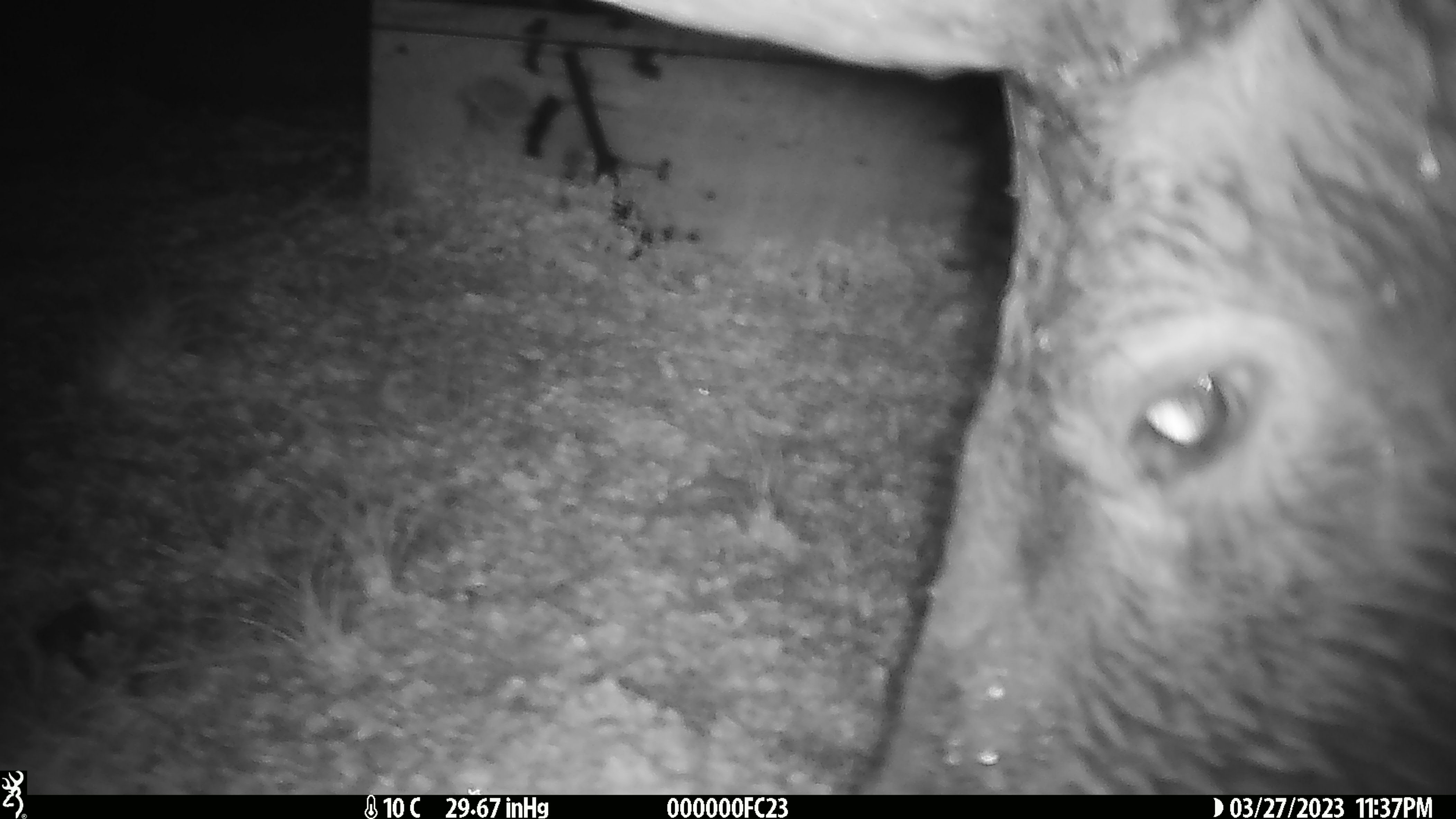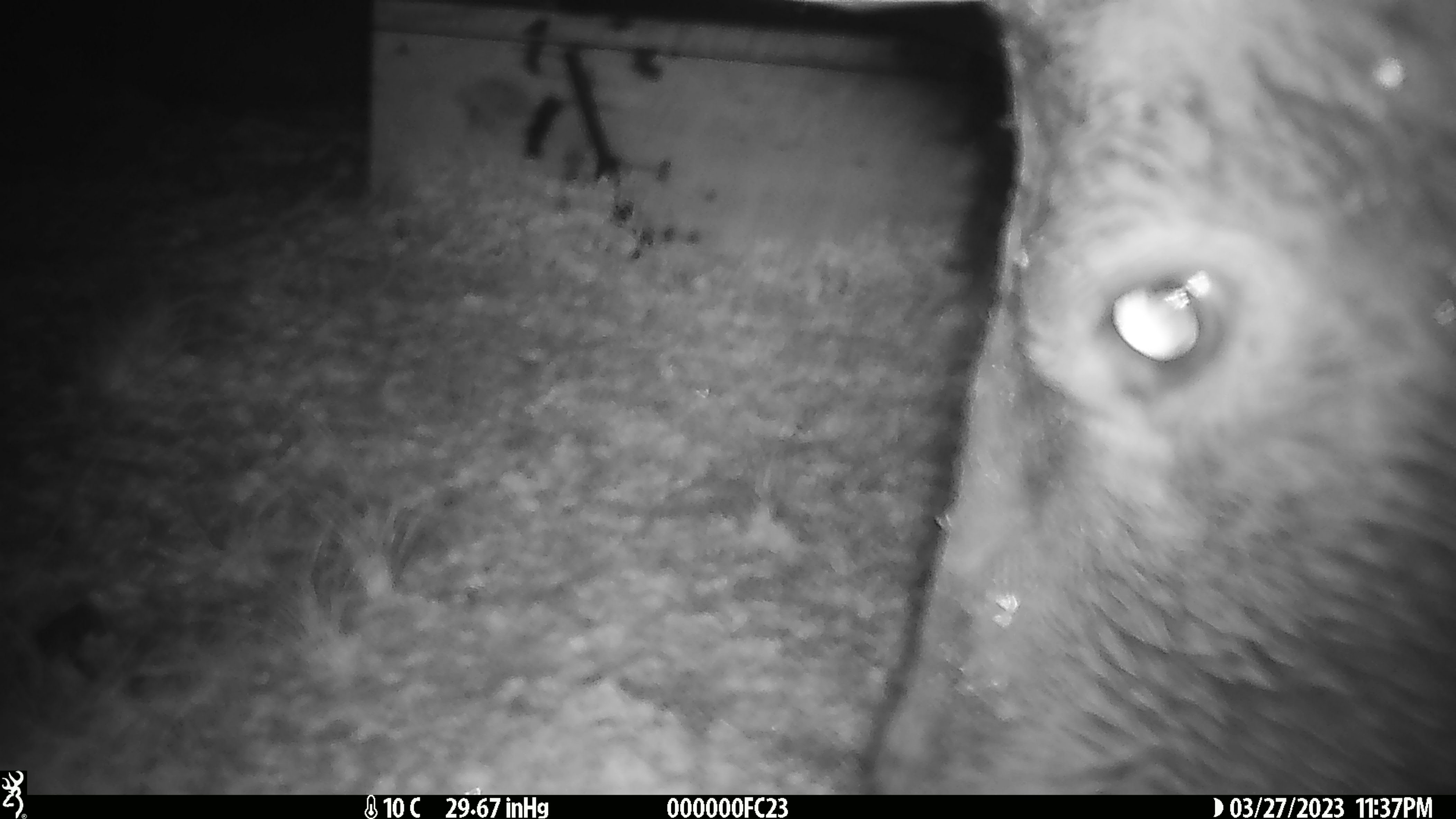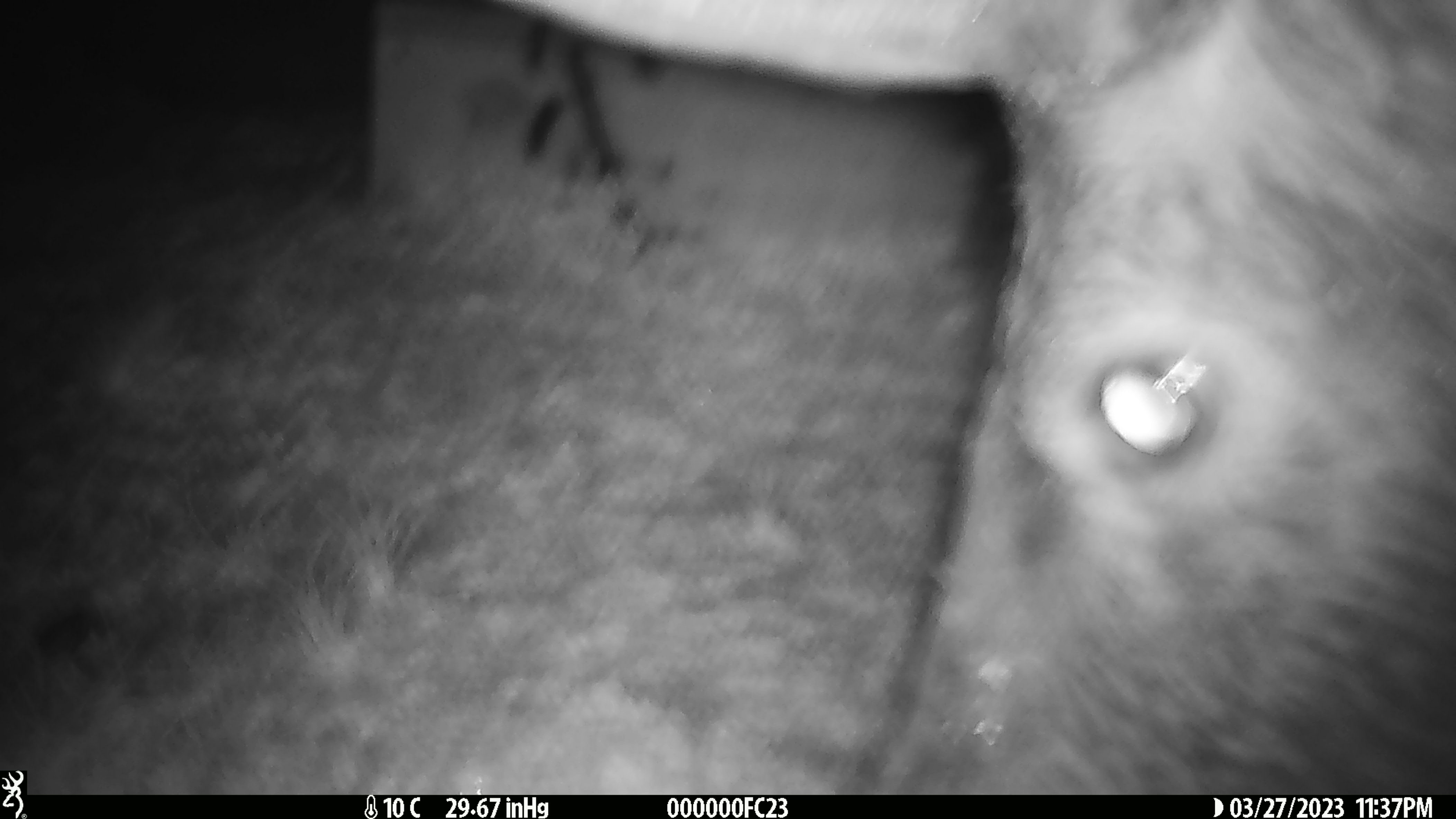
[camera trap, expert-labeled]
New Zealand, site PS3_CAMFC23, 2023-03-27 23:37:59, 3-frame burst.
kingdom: Animalia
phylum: Chordata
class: Mammalia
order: Artiodactyla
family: Cervidae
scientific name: Cervidae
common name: deer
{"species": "deer (Cervidae)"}